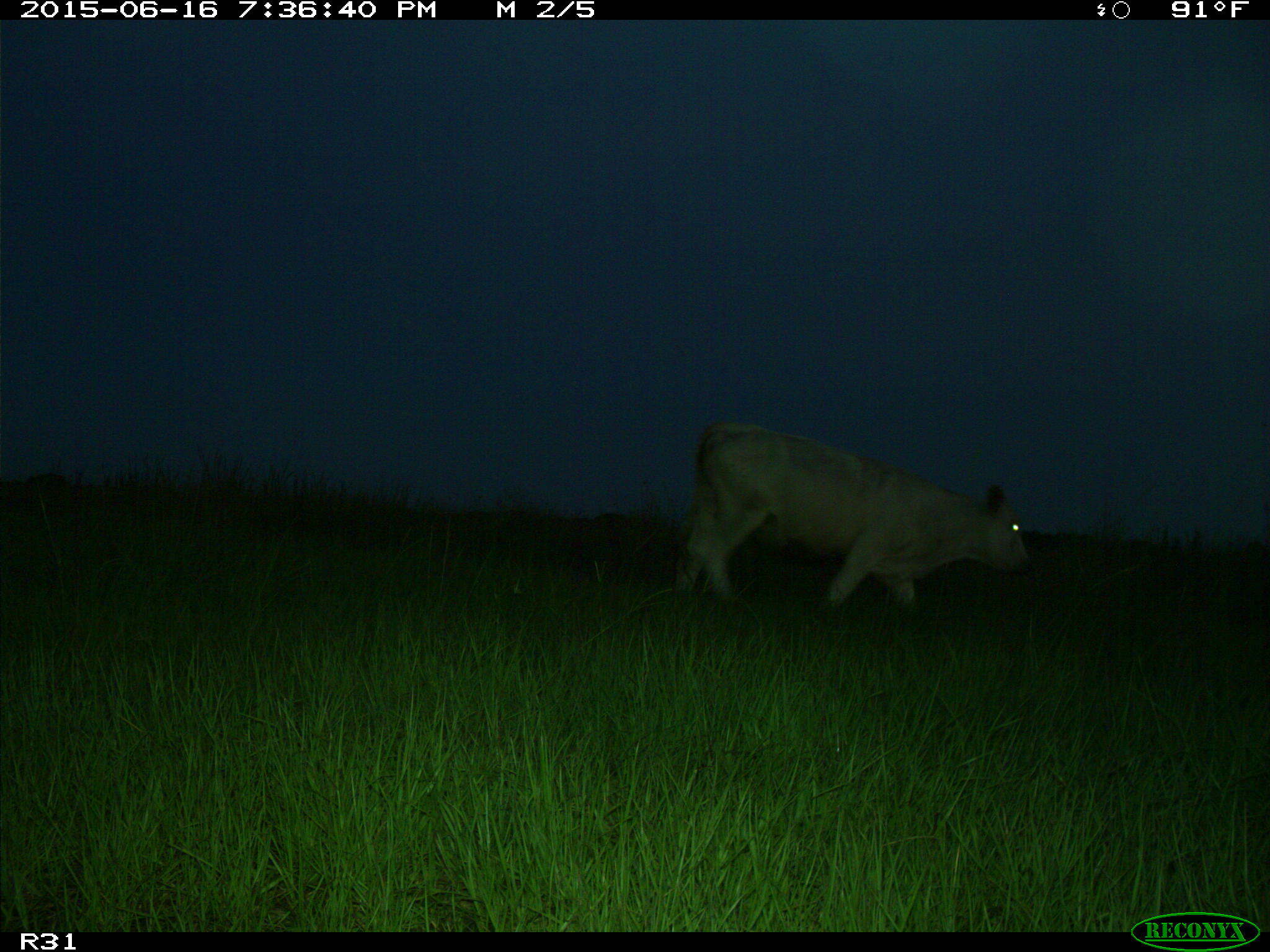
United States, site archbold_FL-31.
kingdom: Animalia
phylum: Chordata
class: Mammalia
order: Artiodactyla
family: Bovidae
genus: Bos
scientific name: Bos taurus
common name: domestic cow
Bos taurus (domestic cow).